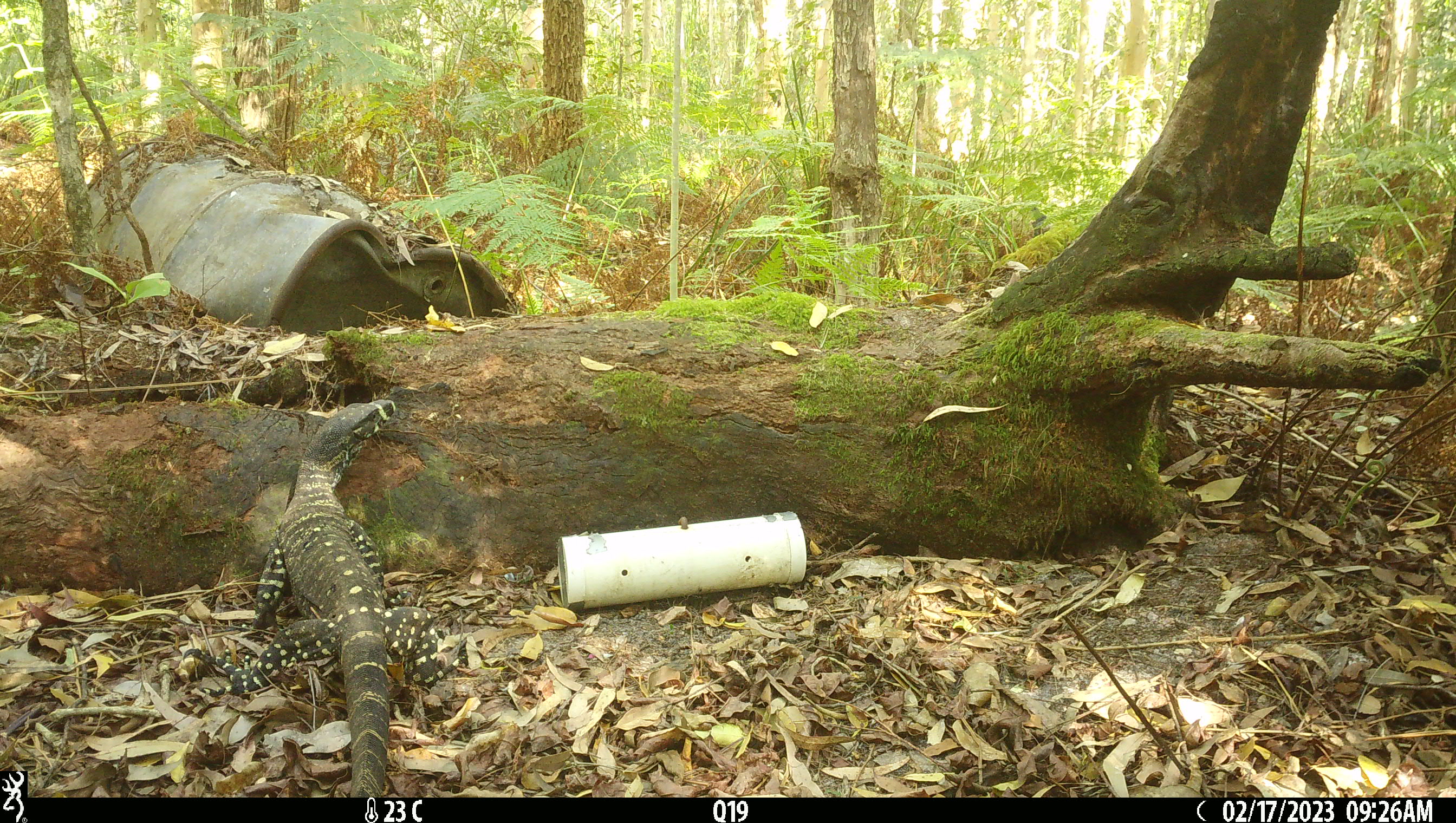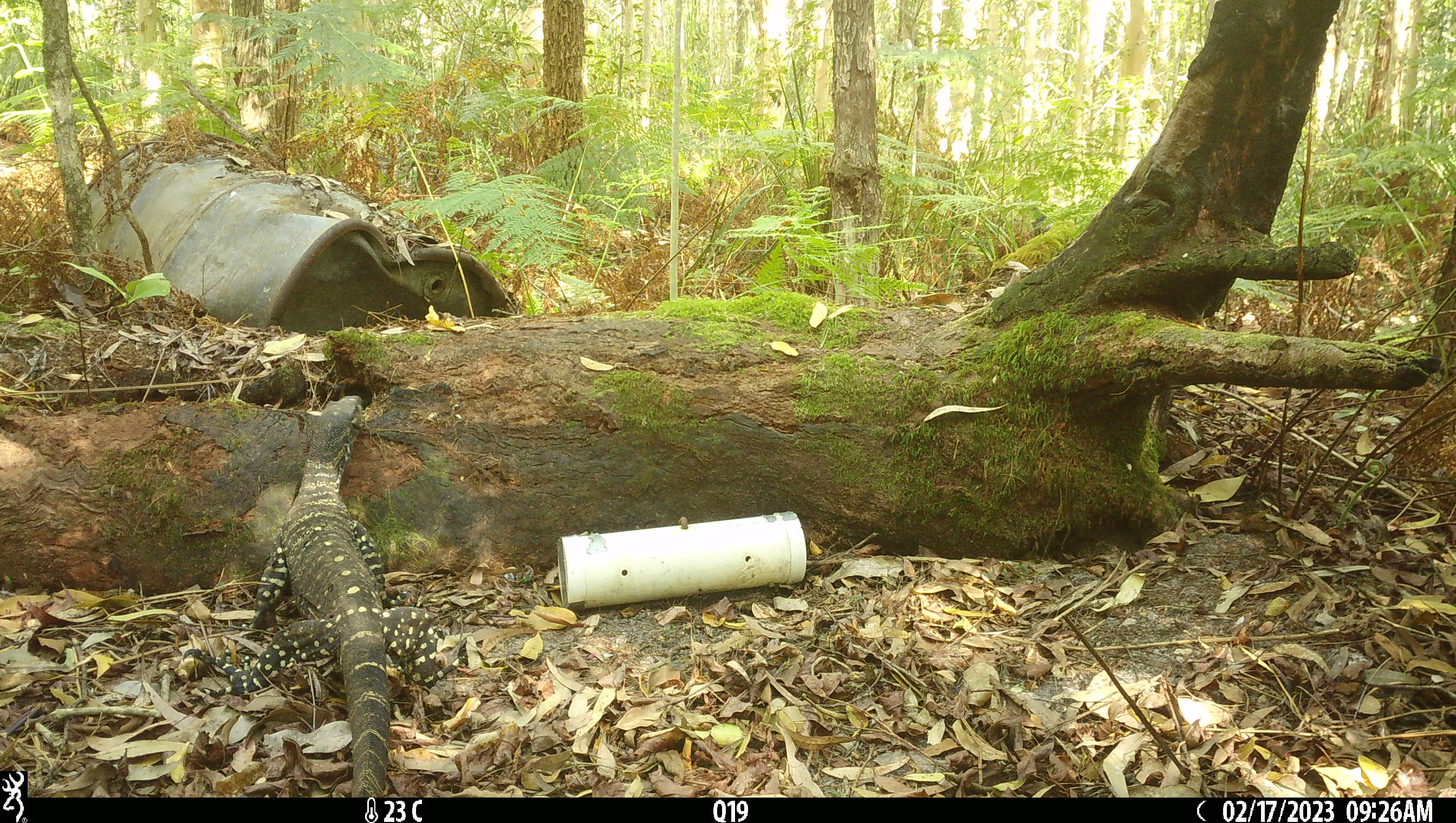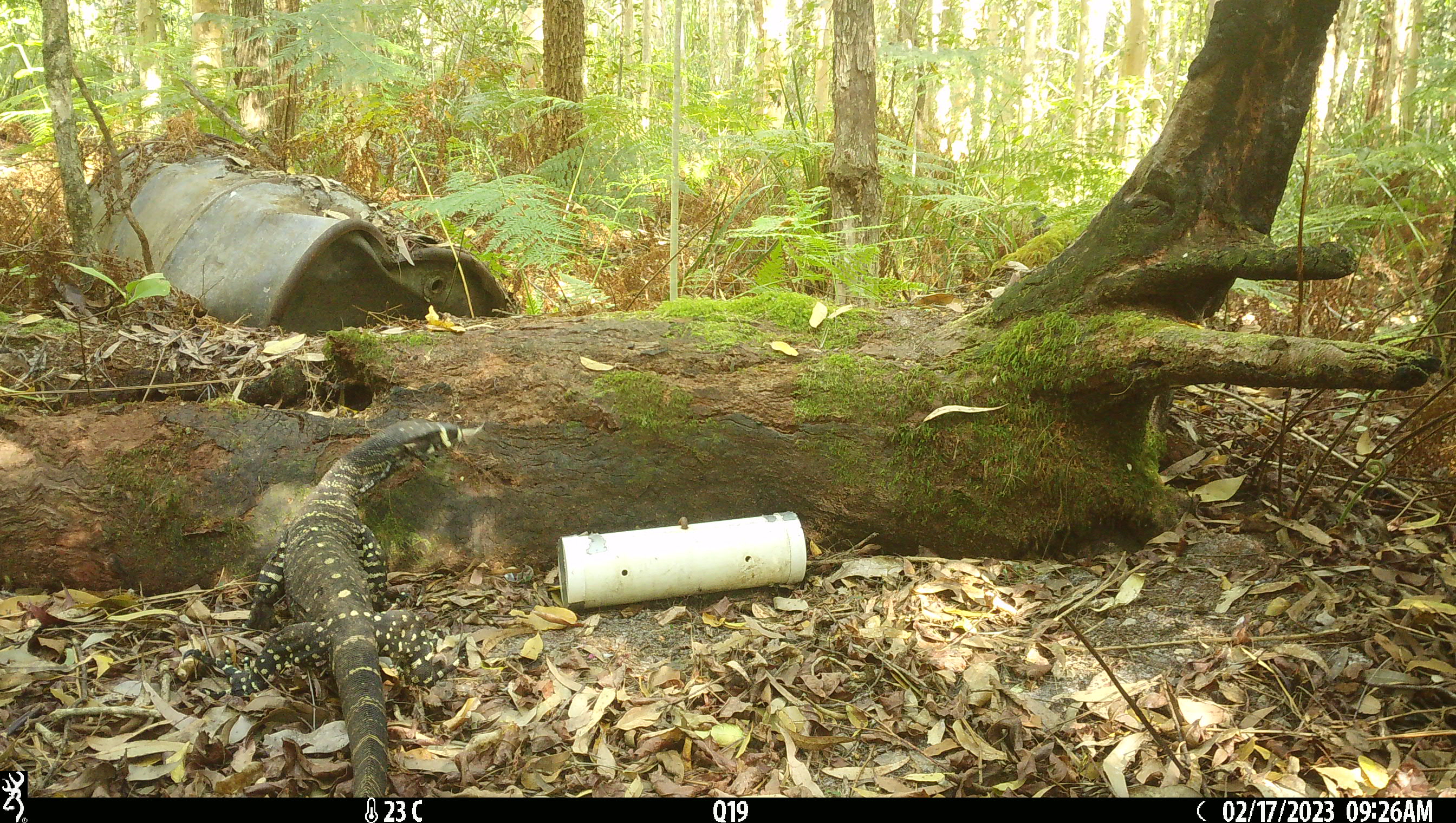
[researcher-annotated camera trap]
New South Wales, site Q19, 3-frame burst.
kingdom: Animalia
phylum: Chordata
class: Reptilia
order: Squamata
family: Varanidae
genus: Varanus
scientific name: Varanus varius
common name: lace monitor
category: goanna